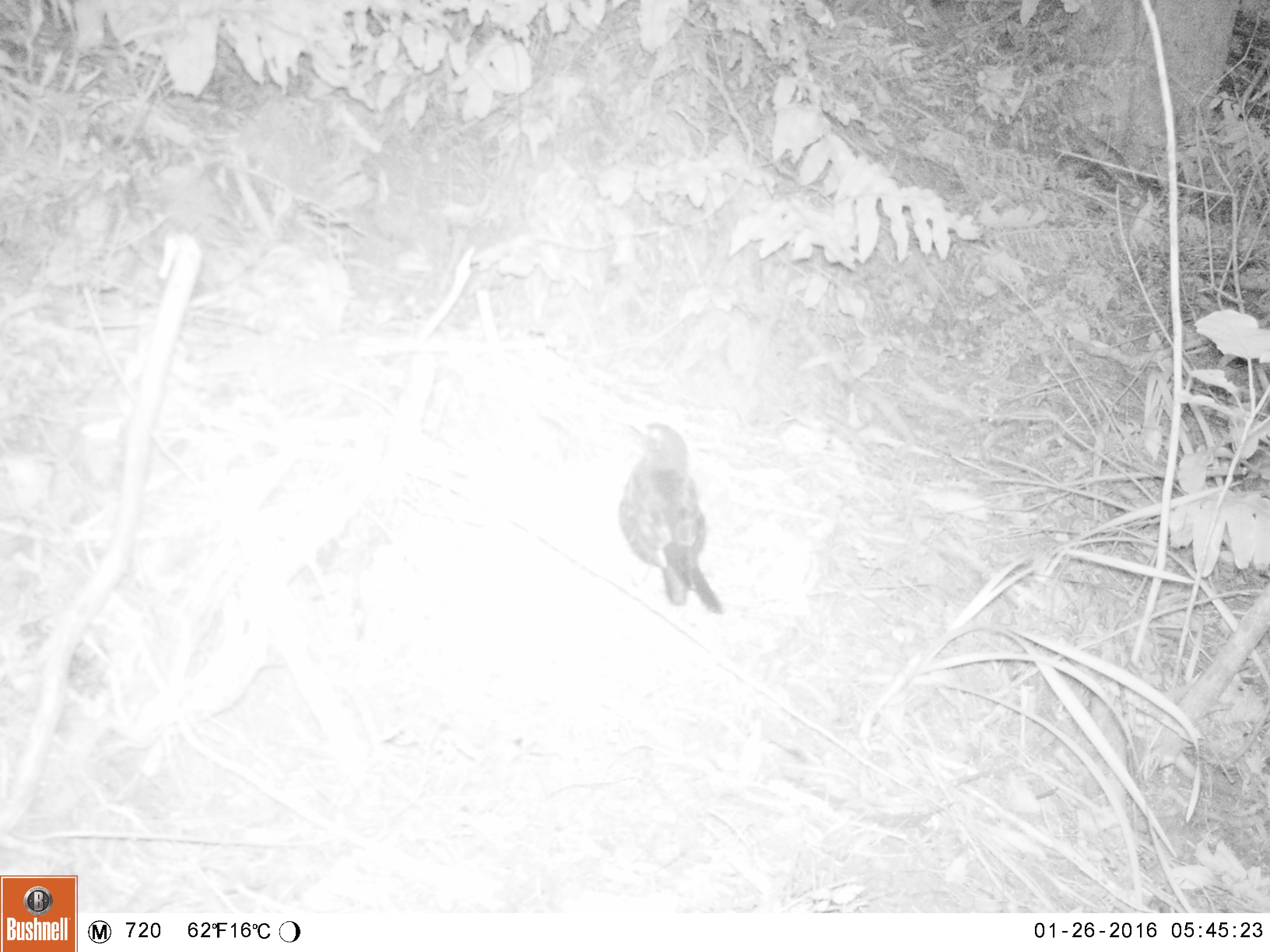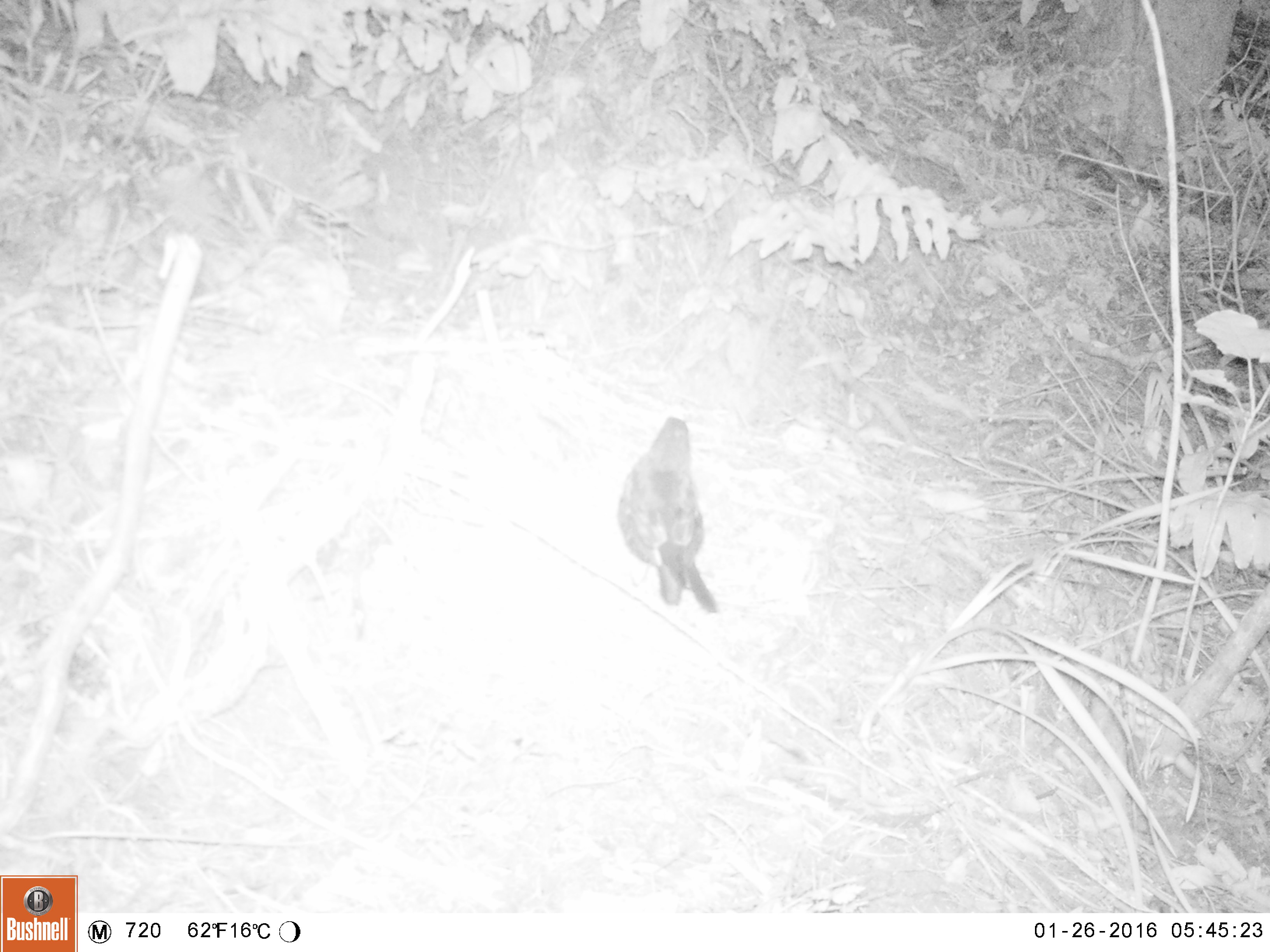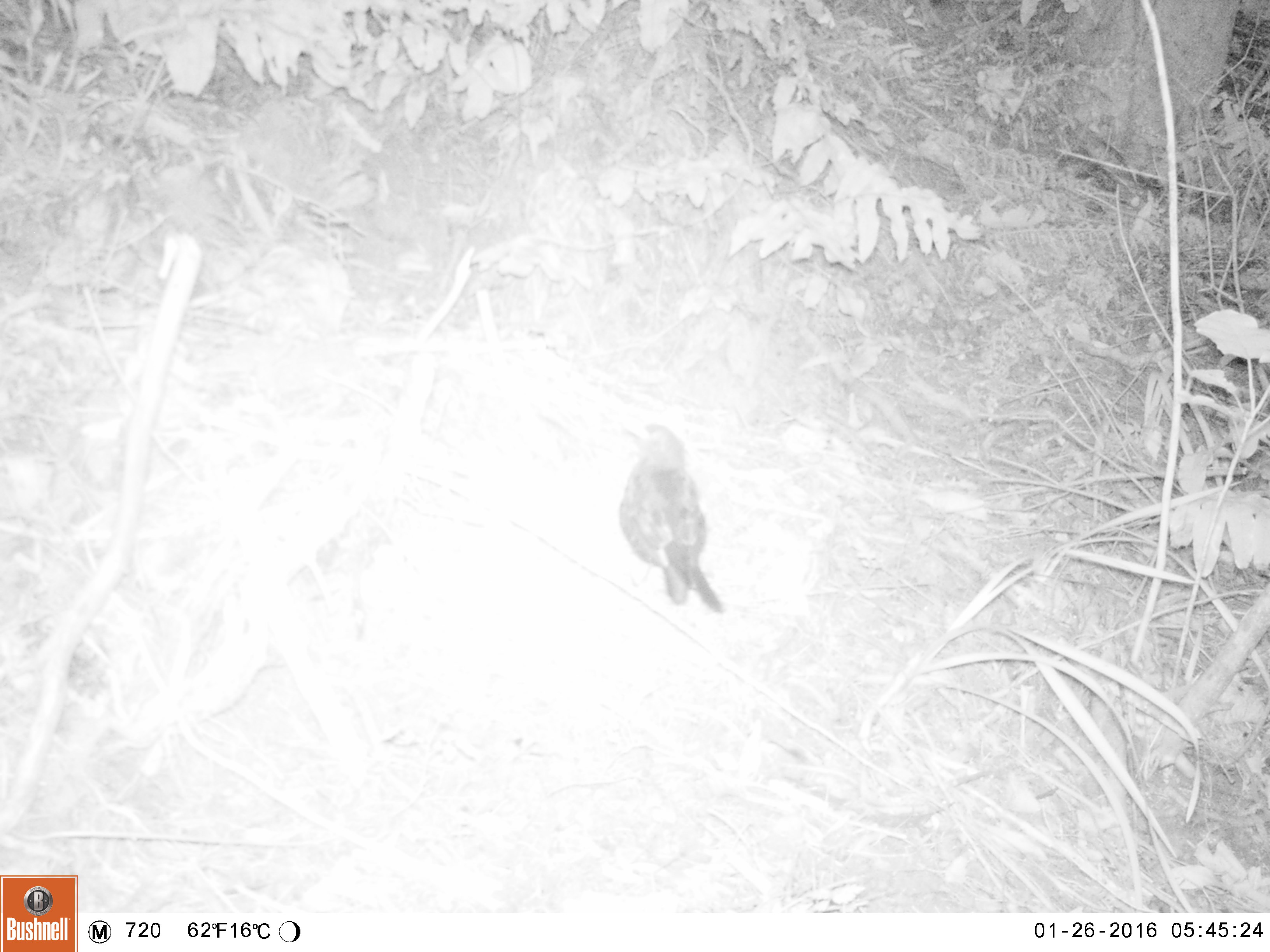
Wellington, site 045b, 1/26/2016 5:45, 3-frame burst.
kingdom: Animalia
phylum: Chordata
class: Aves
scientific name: Aves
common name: bird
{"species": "bird (Aves)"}